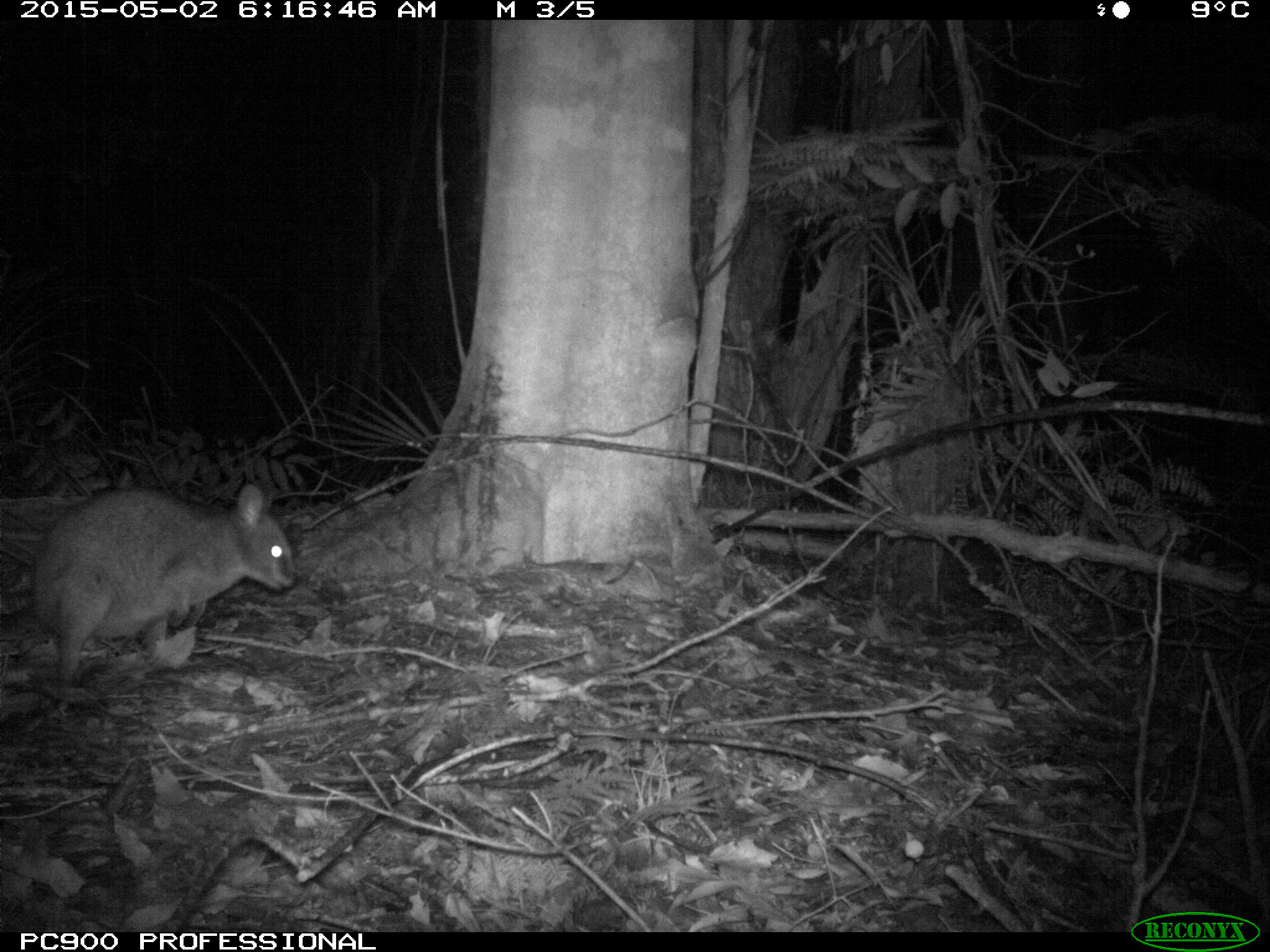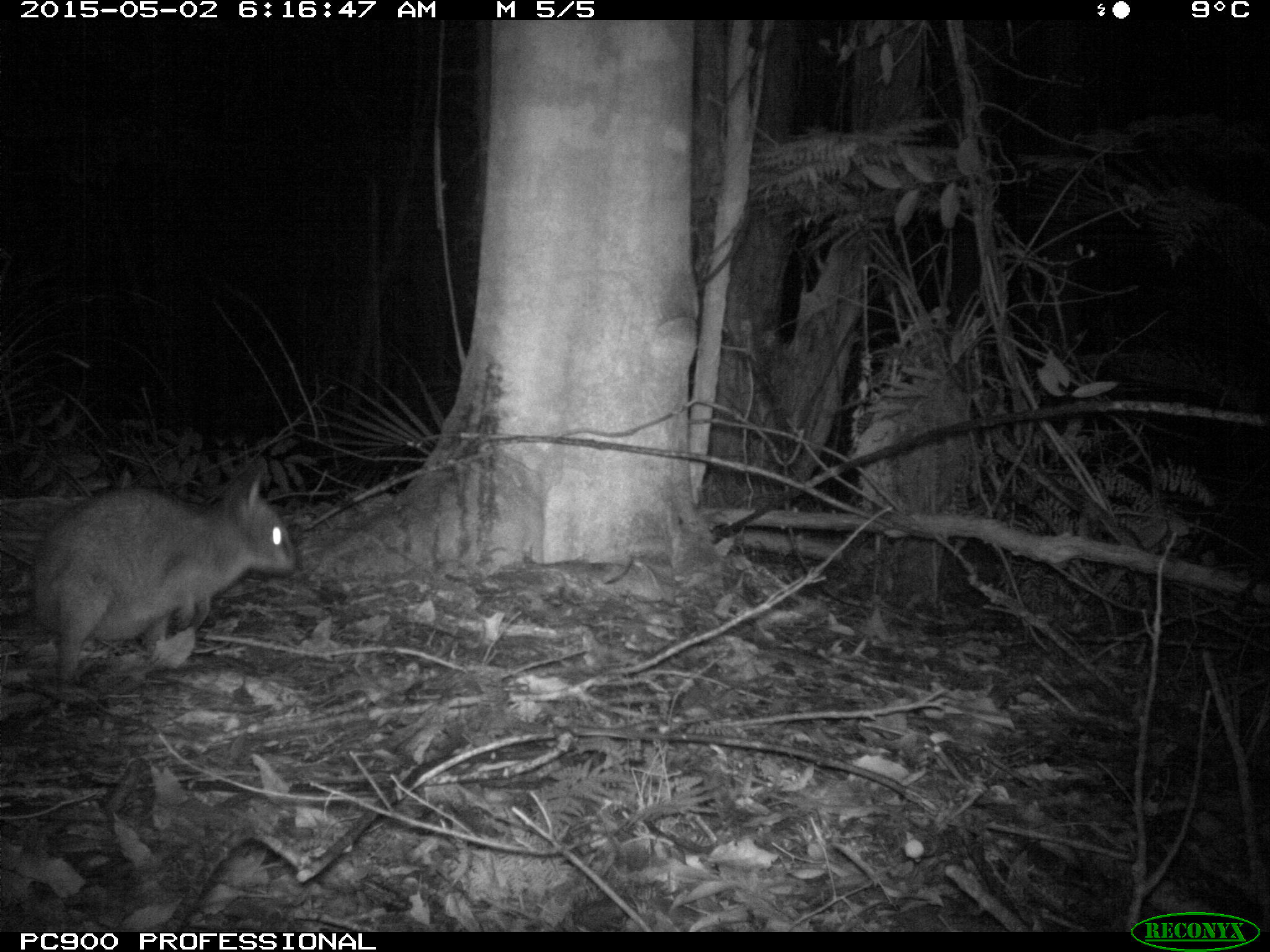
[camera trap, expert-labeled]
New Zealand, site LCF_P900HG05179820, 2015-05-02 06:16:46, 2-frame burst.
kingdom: Animalia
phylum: Chordata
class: Mammalia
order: Diprotodontia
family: Macropodidae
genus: Notamacropus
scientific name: Notamacropus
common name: wallaby